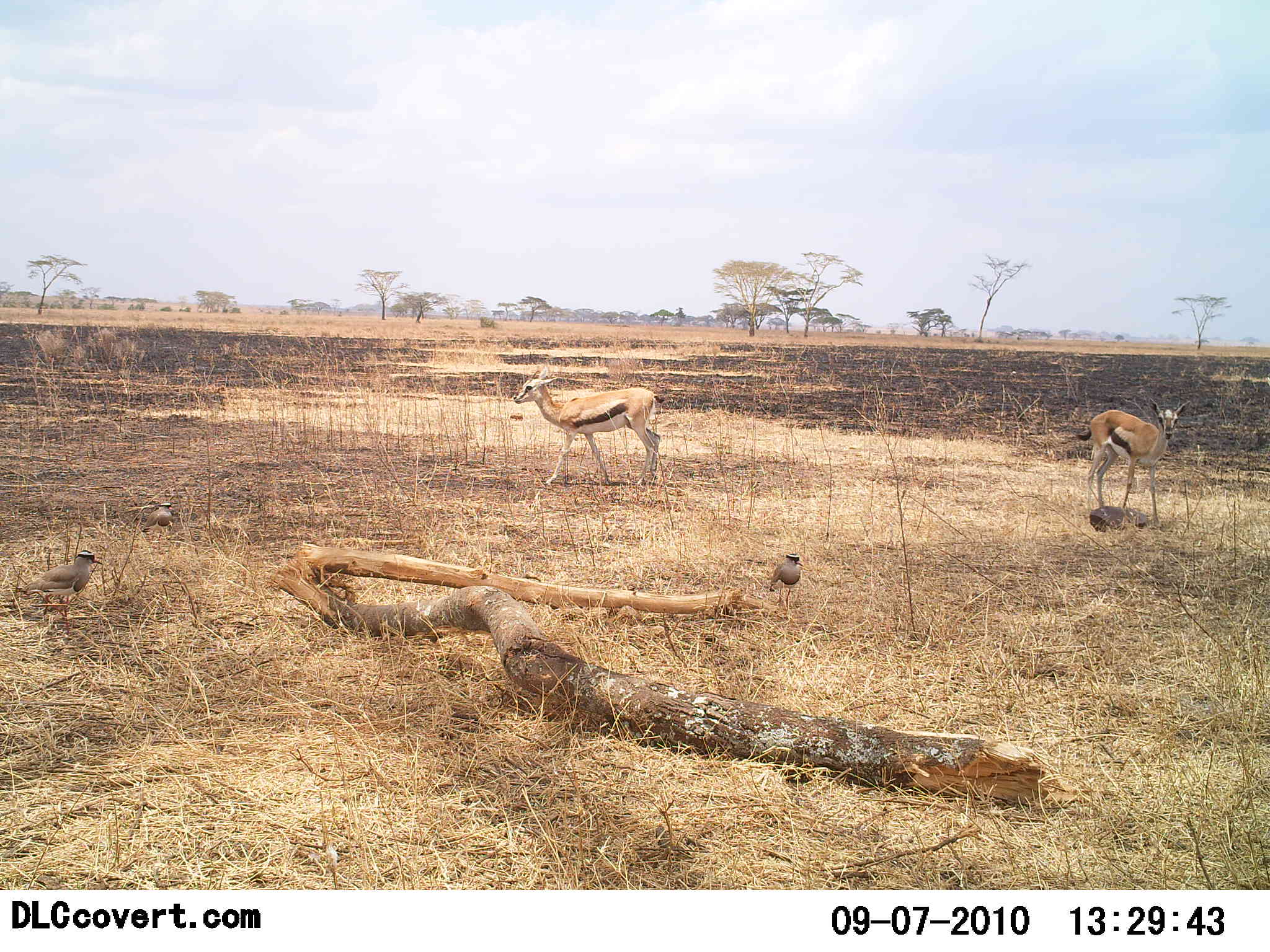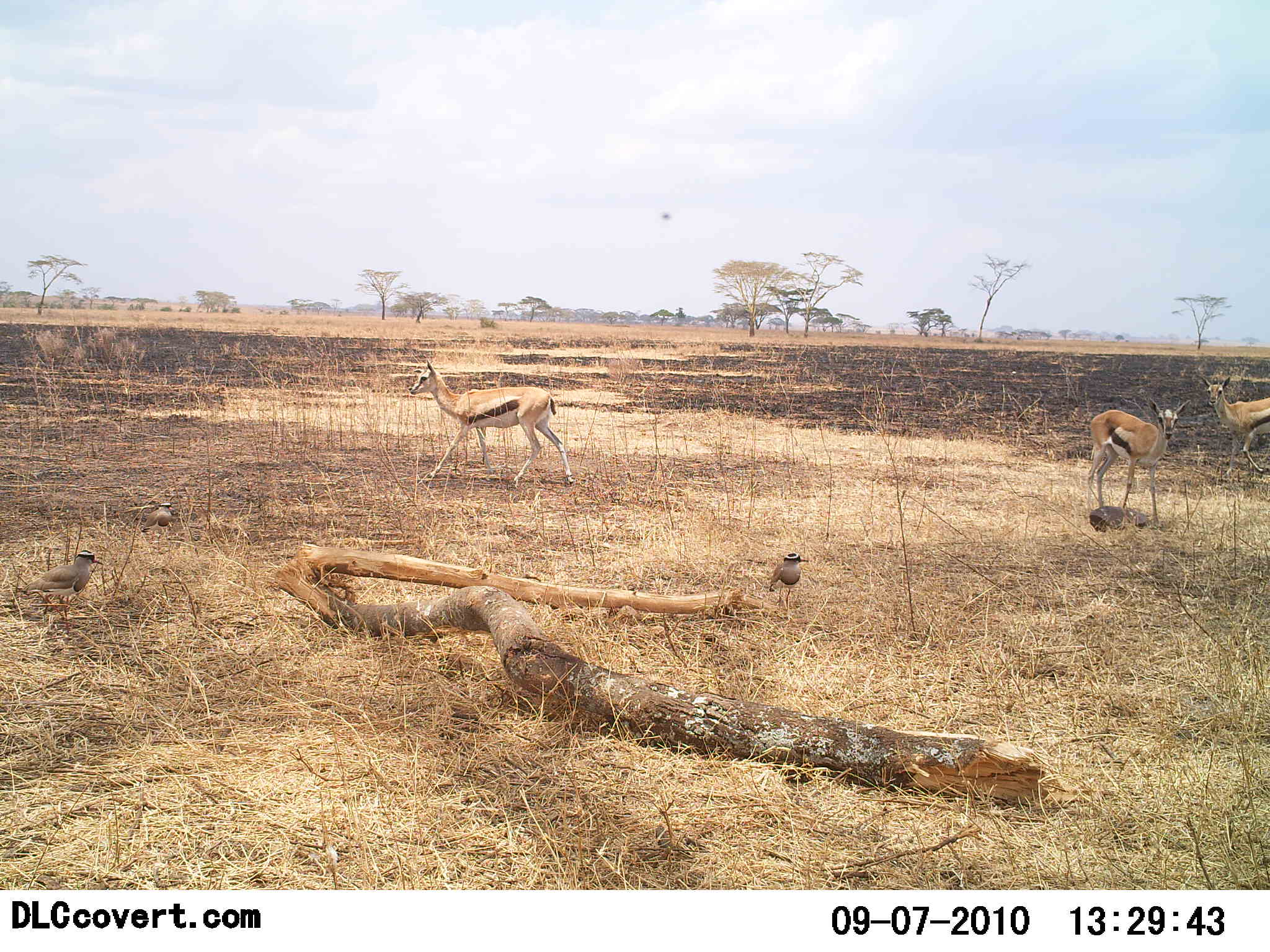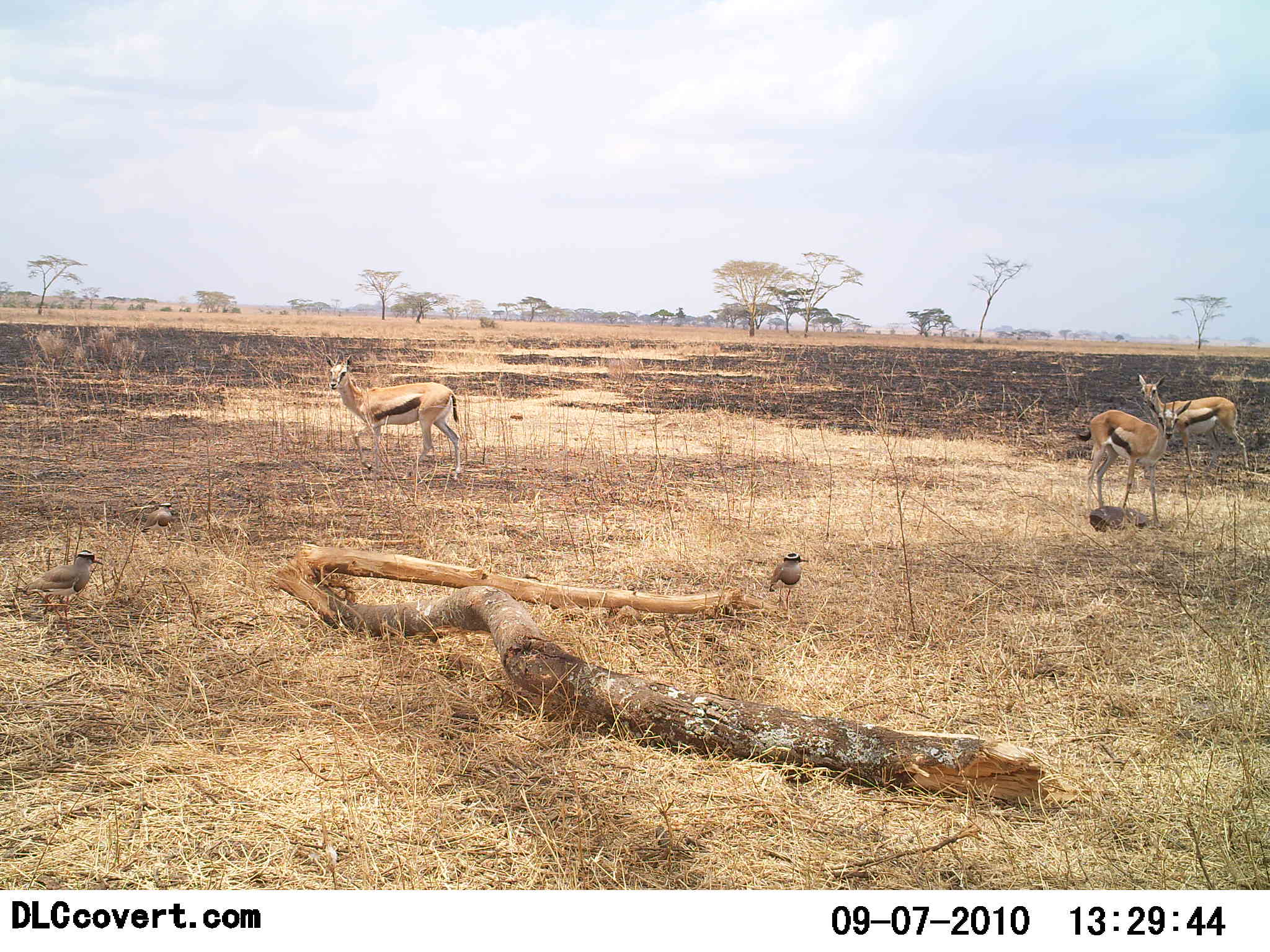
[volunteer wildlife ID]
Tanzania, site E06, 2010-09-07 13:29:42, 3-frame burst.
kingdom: Animalia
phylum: Chordata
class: Mammalia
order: Artiodactyla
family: Bovidae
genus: Eudorcas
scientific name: Eudorcas thomsonii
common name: thomson's gazelle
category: gazellethomsons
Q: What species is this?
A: Gazellethomsons (thomson's gazelle) (Eudorcas thomsonii).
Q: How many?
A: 3.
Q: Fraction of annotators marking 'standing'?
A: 65%.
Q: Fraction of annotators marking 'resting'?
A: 0%.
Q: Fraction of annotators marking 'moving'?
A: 92%.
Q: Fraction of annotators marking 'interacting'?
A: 0%.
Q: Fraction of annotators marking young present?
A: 12%.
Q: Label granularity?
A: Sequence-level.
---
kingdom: Animalia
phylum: Chordata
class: Aves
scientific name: Aves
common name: bird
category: otherbird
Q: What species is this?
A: Otherbird (bird) (Aves).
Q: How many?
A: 3.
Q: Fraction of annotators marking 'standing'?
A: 100%.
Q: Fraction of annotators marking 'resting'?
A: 8%.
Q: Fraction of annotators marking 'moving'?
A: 0%.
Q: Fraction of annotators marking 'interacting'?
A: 0%.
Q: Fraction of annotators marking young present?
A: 0%.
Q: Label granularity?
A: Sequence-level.